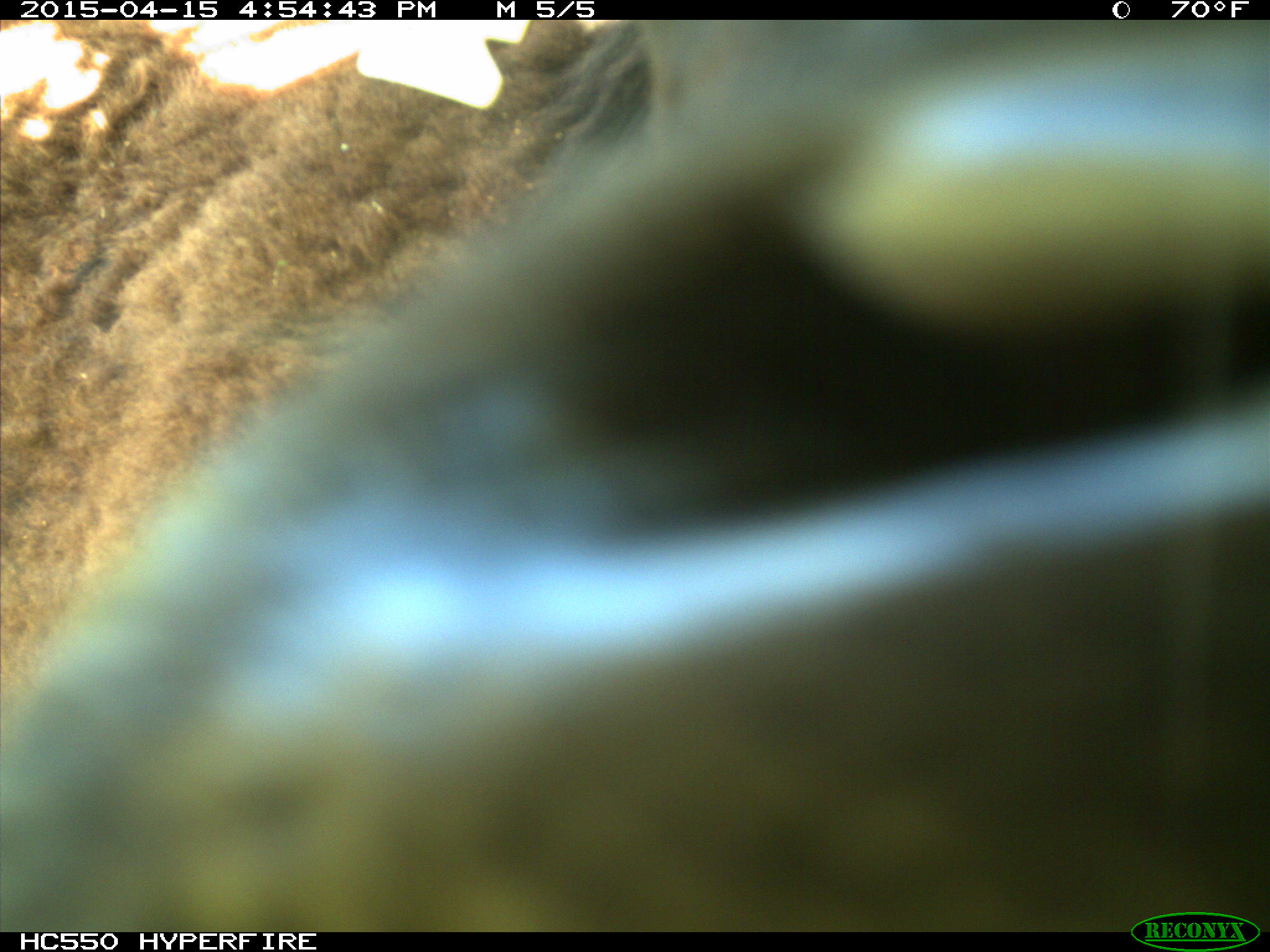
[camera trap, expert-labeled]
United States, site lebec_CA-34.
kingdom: Animalia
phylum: Chordata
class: Mammalia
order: Artiodactyla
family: Bovidae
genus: Bos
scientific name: Bos taurus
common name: domestic cow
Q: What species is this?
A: Bos taurus (domestic cow).